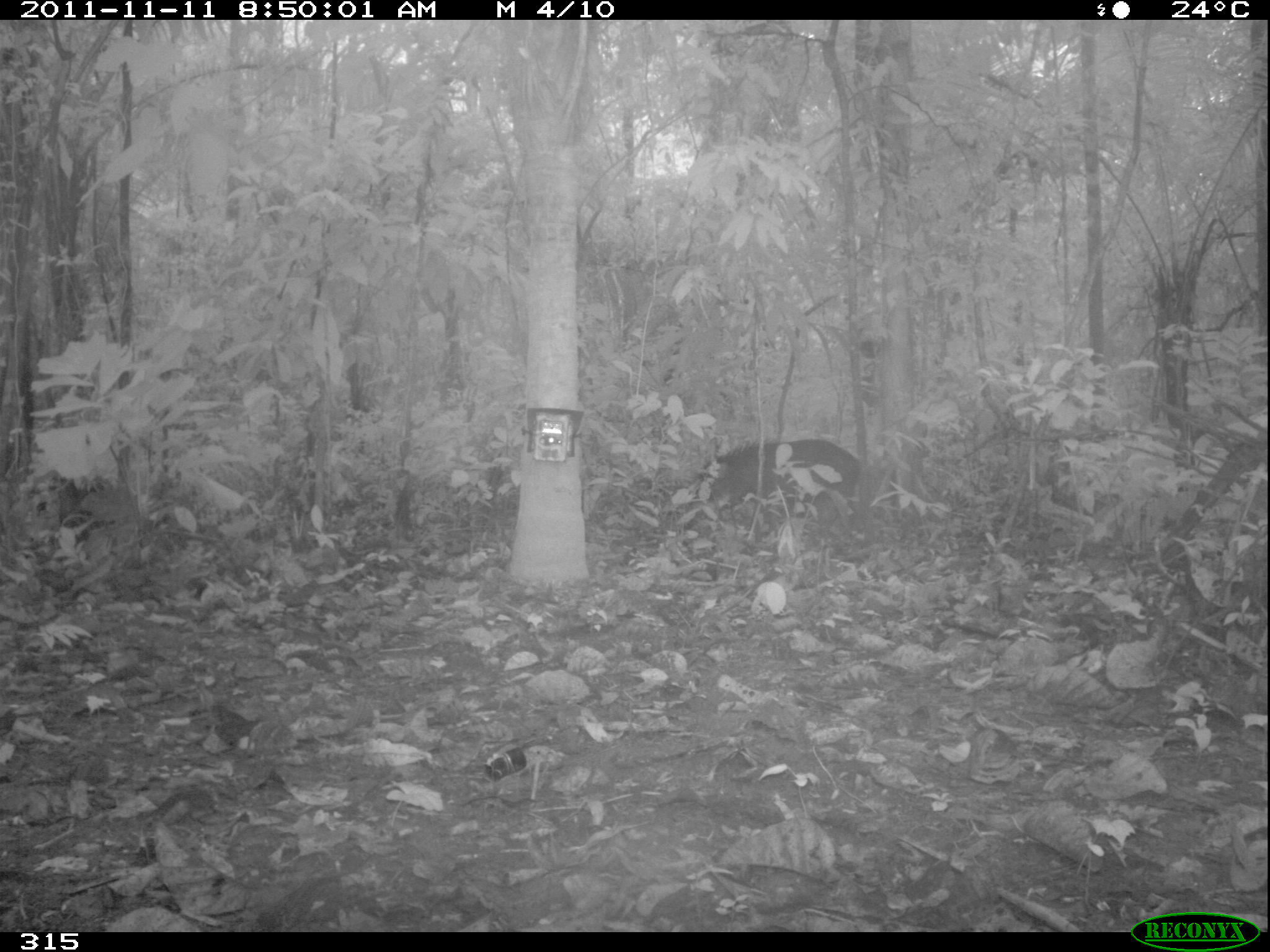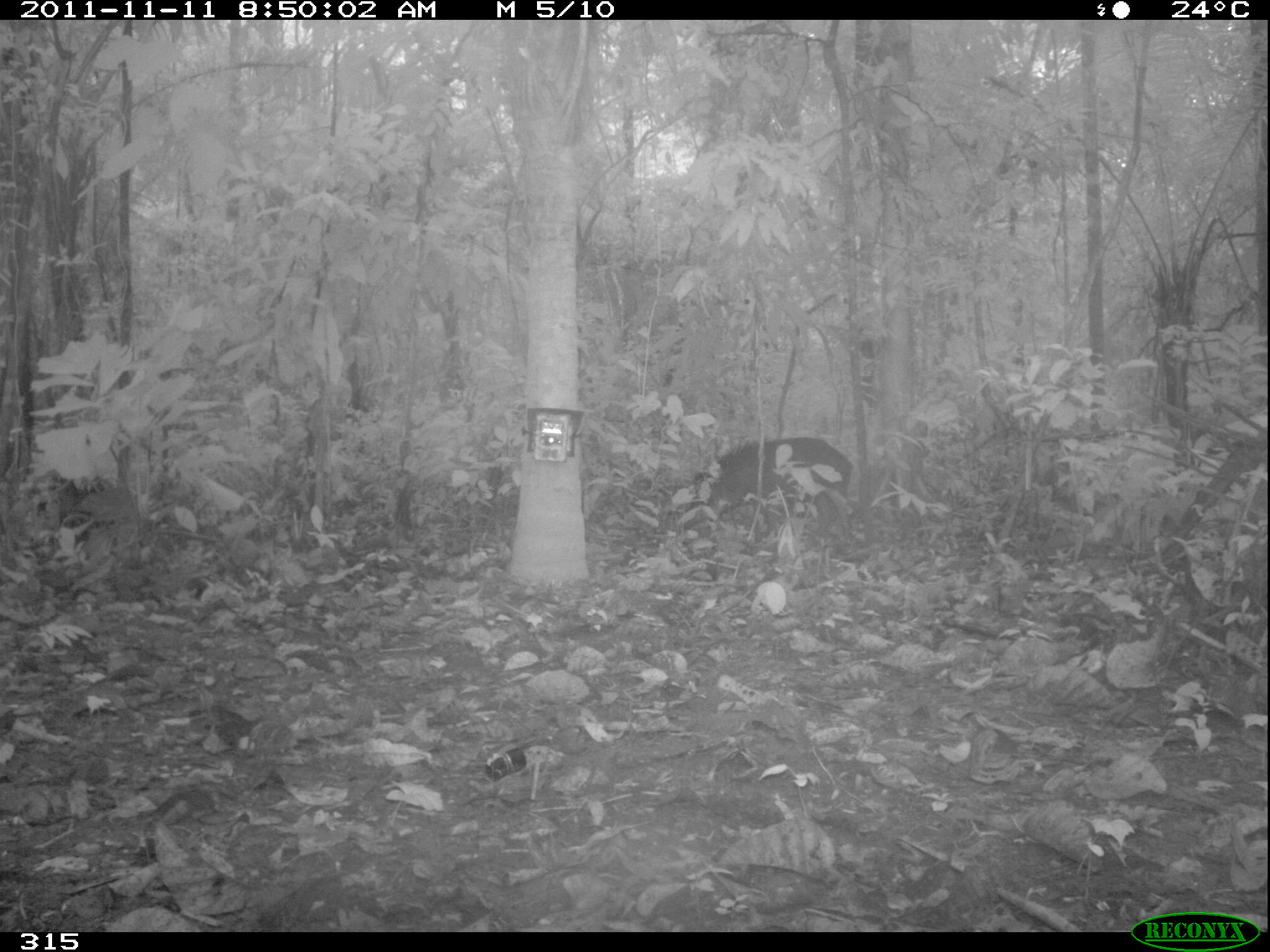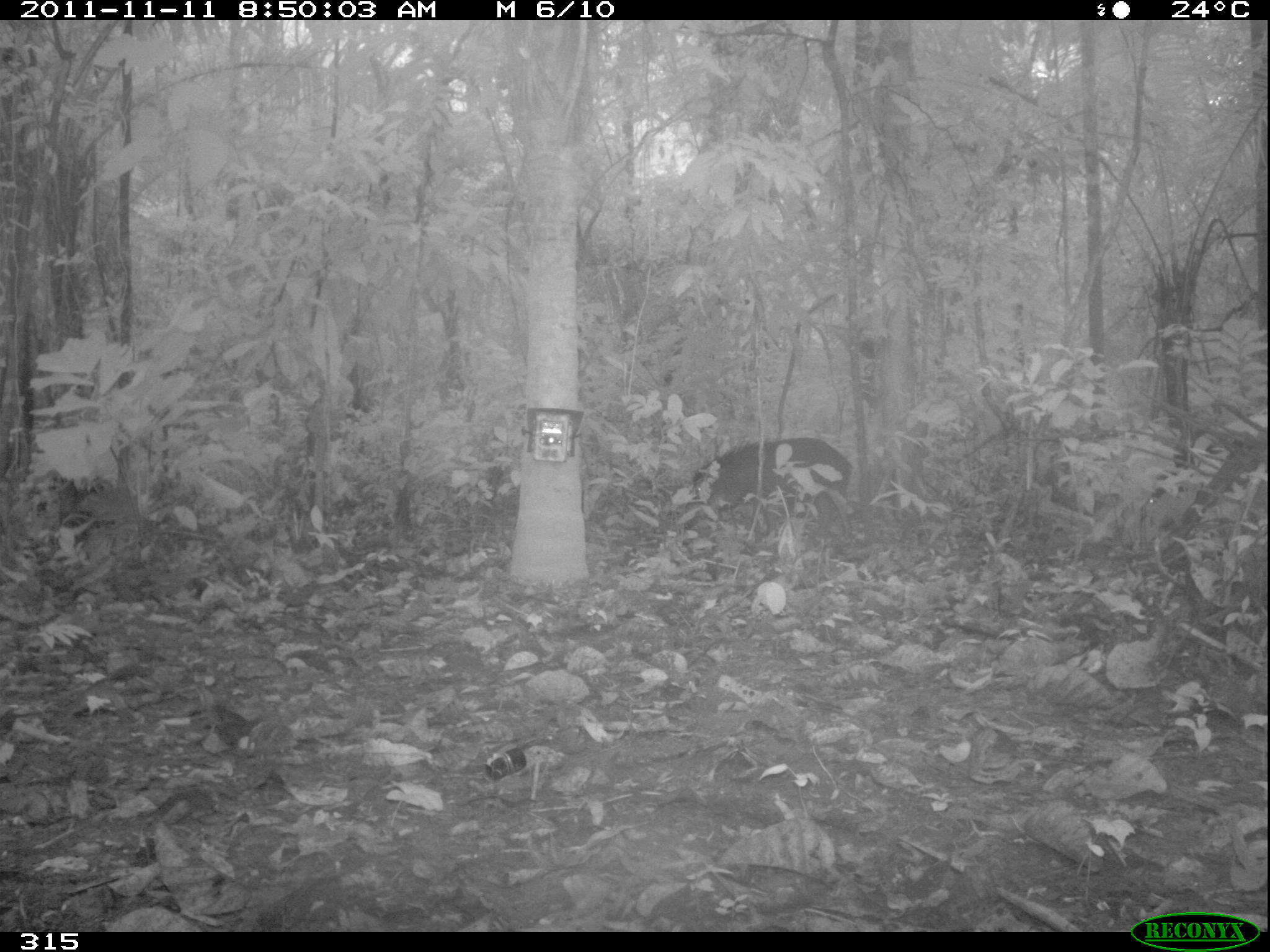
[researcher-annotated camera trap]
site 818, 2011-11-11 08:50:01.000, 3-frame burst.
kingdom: Animalia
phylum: Chordata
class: Mammalia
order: Artiodactyla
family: Tayassuidae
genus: Tayassu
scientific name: Tayassu pecari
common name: white-lipped peccary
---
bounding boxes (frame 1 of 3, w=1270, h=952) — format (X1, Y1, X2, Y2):
tayassu pecari: (691, 438, 861, 539)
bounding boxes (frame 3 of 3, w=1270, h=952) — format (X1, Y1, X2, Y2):
tayassu pecari: (677, 435, 852, 549)